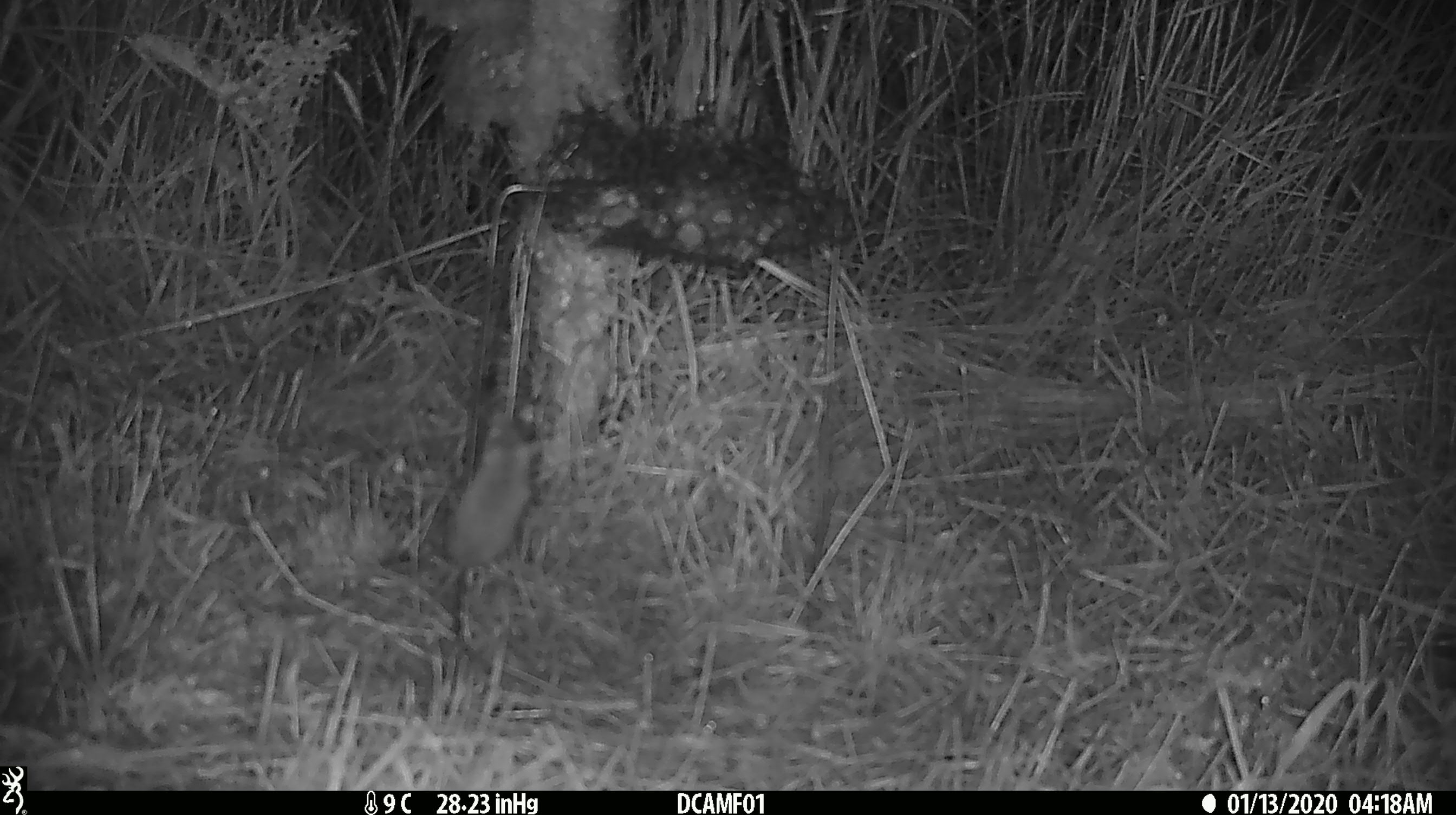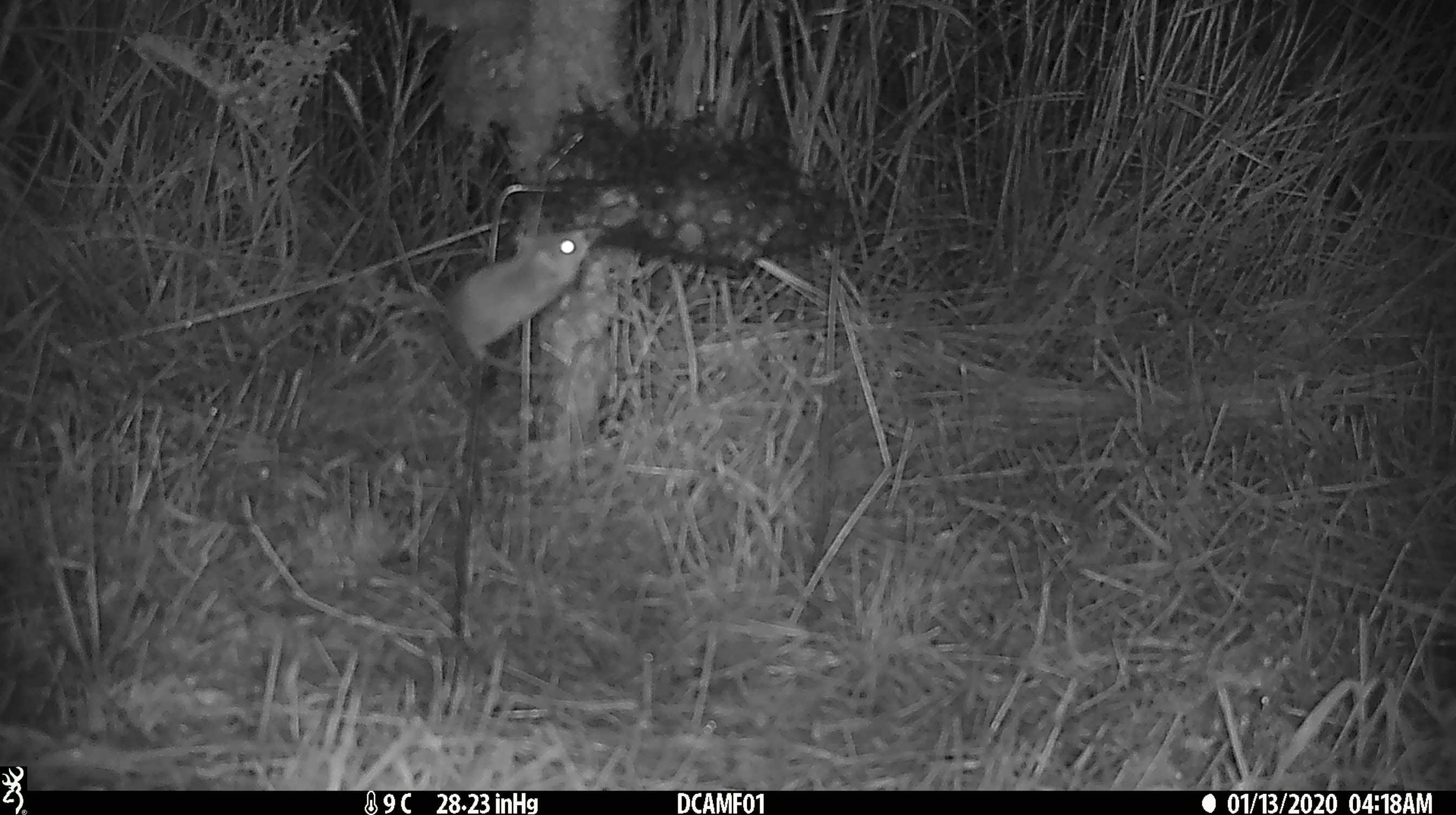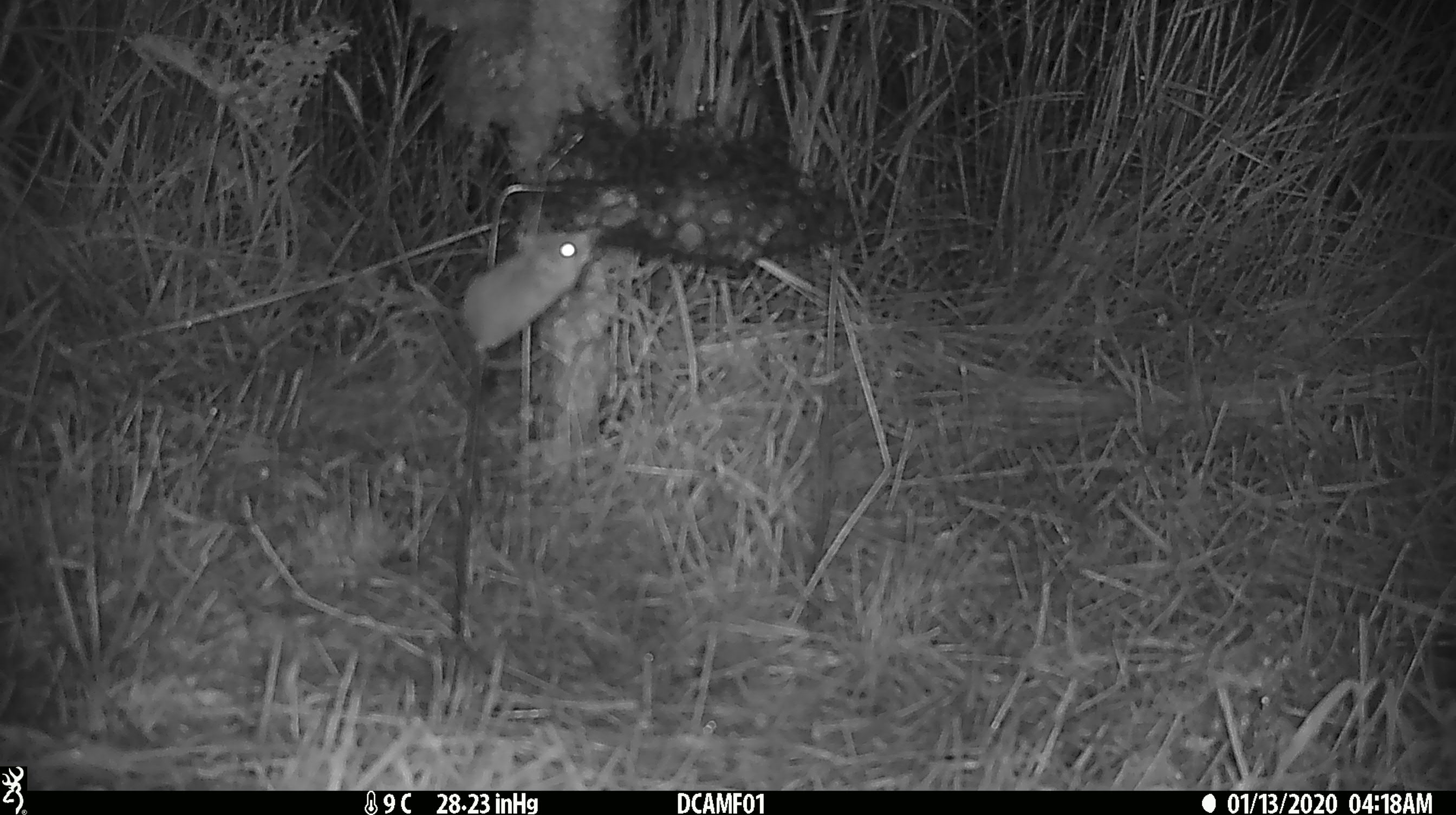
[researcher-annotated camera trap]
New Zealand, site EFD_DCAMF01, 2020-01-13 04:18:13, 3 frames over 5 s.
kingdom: Animalia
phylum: Chordata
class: Mammalia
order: Rodentia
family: Muridae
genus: Mus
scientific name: Mus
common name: mouse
Mouse (Mus).